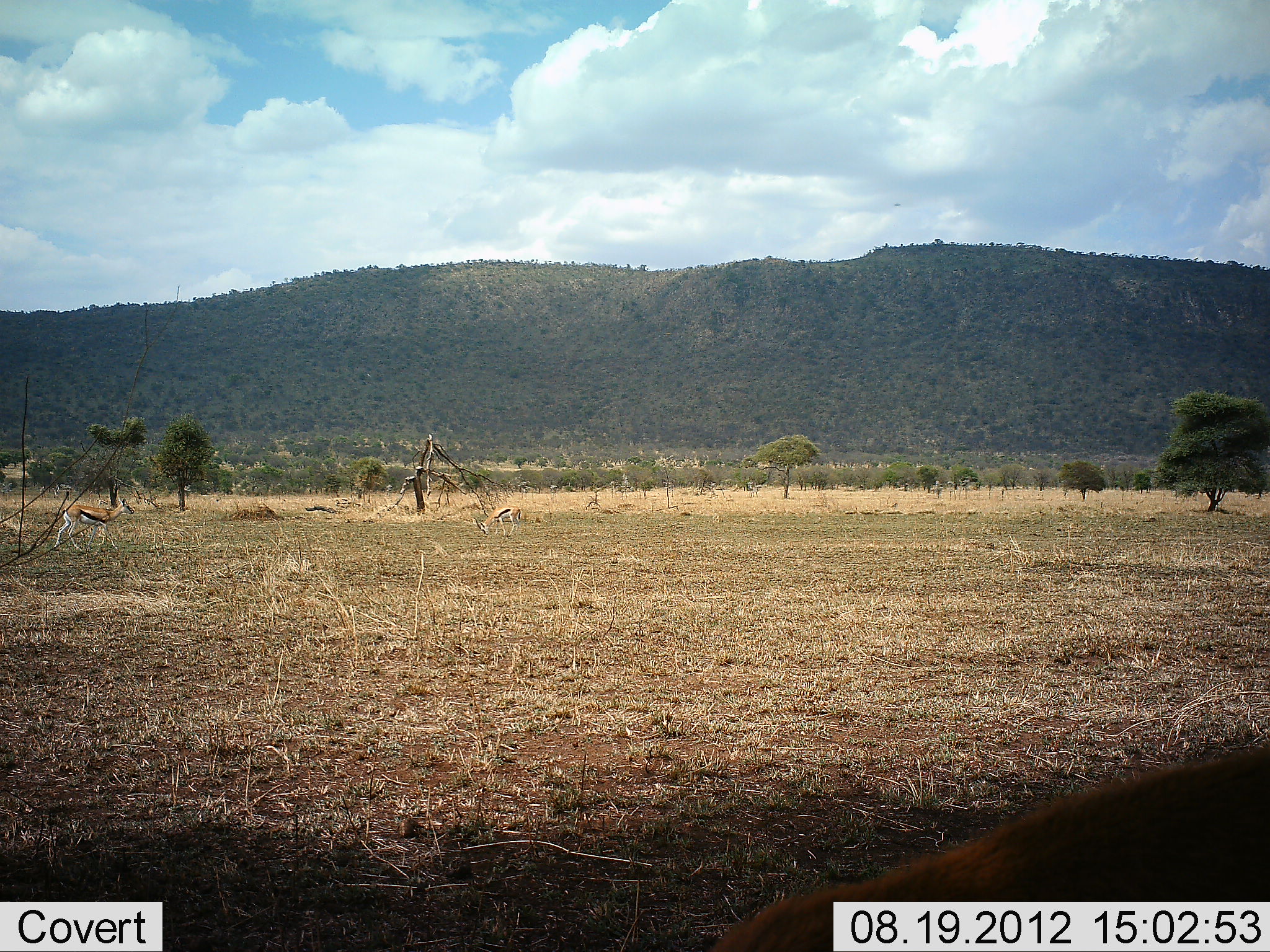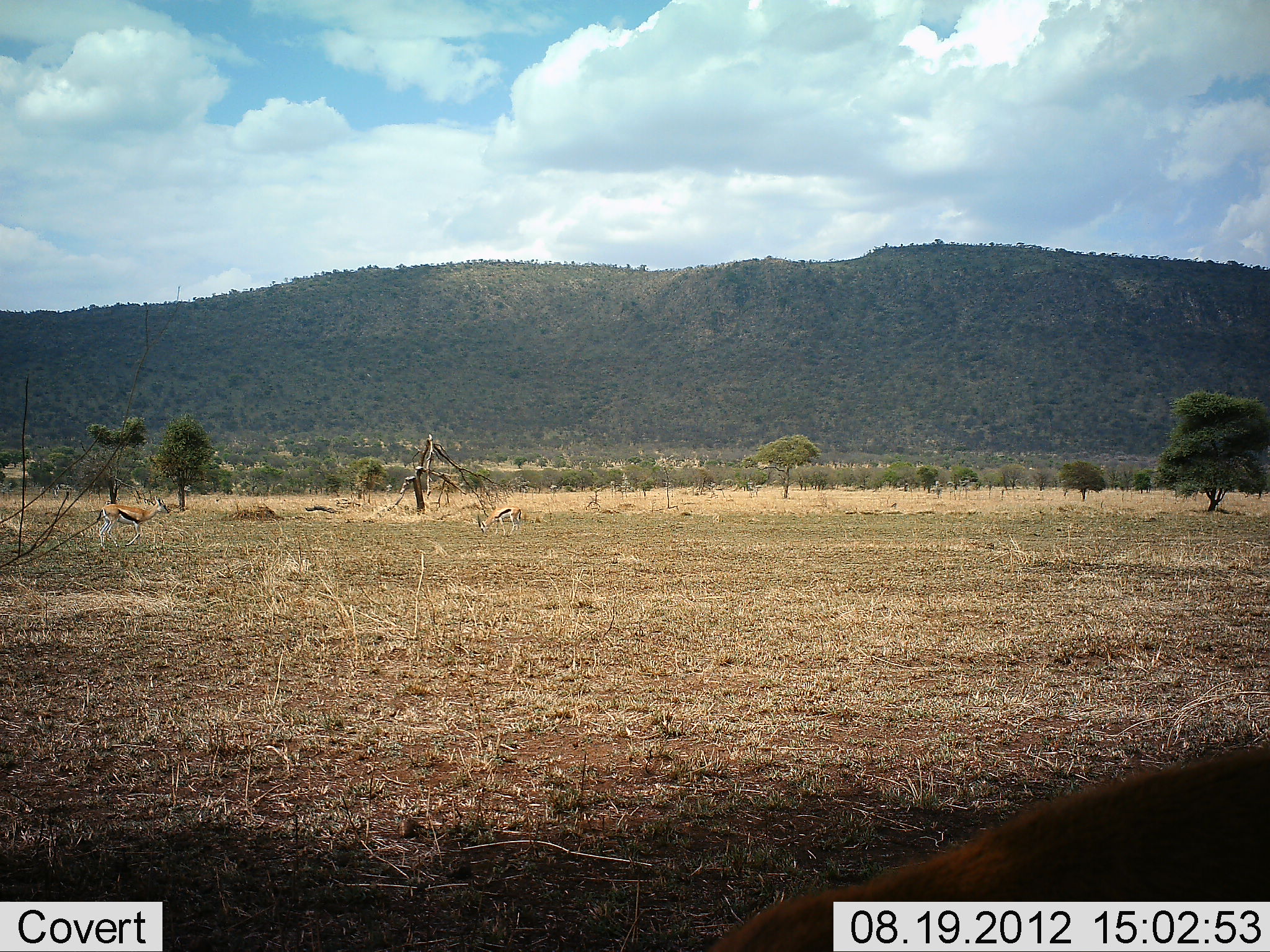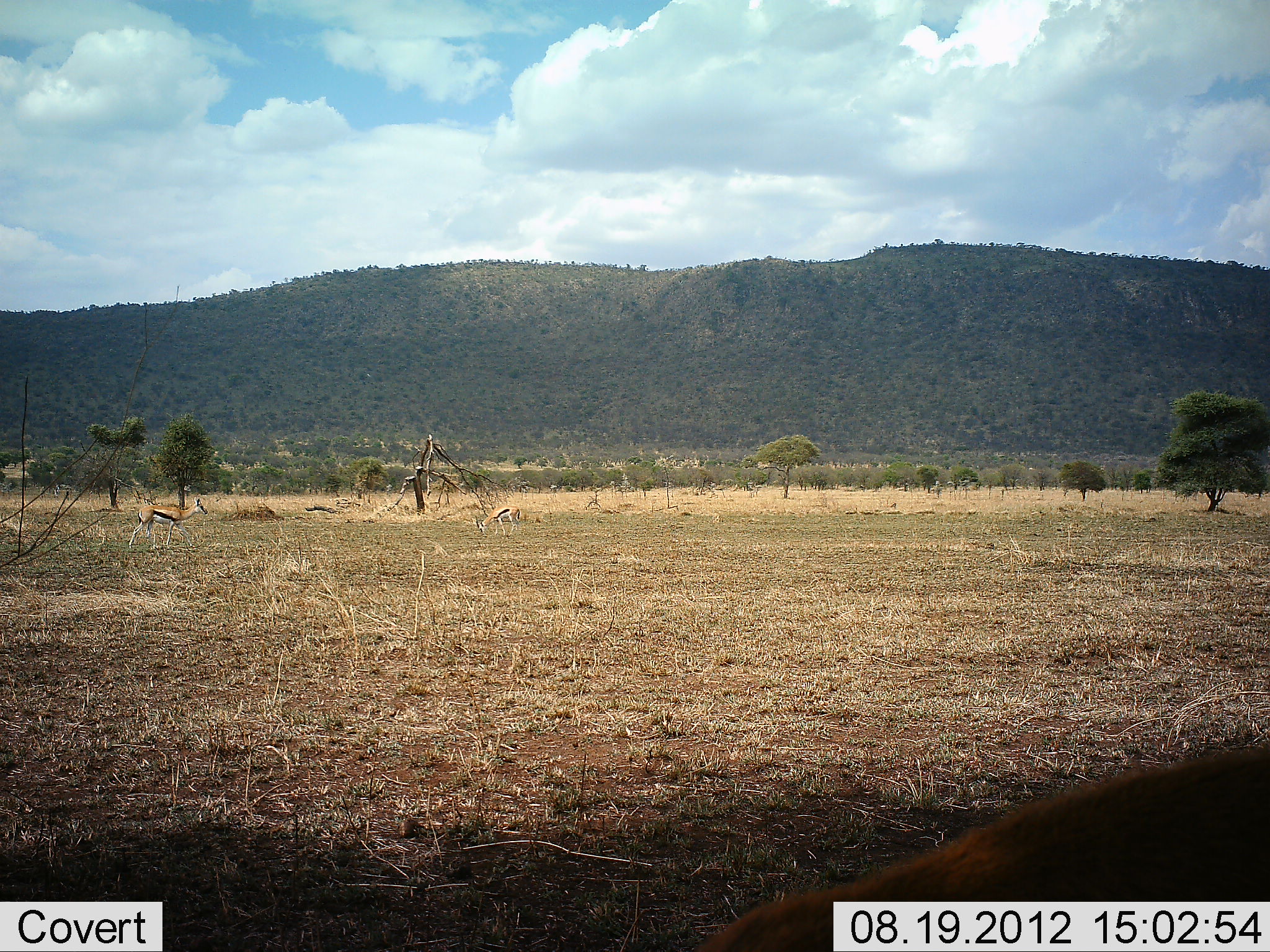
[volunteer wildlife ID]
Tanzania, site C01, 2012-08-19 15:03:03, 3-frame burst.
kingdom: Animalia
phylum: Chordata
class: Mammalia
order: Artiodactyla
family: Bovidae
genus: Eudorcas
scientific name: Eudorcas thomsonii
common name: thomson's gazelle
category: gazellethomsons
Gazellethomsons (thomson's gazelle) (Eudorcas thomsonii), count 2. Behavior (volunteer vote fractions): standing 40%, resting 0%, moving 90%, interacting 0%. Young present (vote fraction): 0%. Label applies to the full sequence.